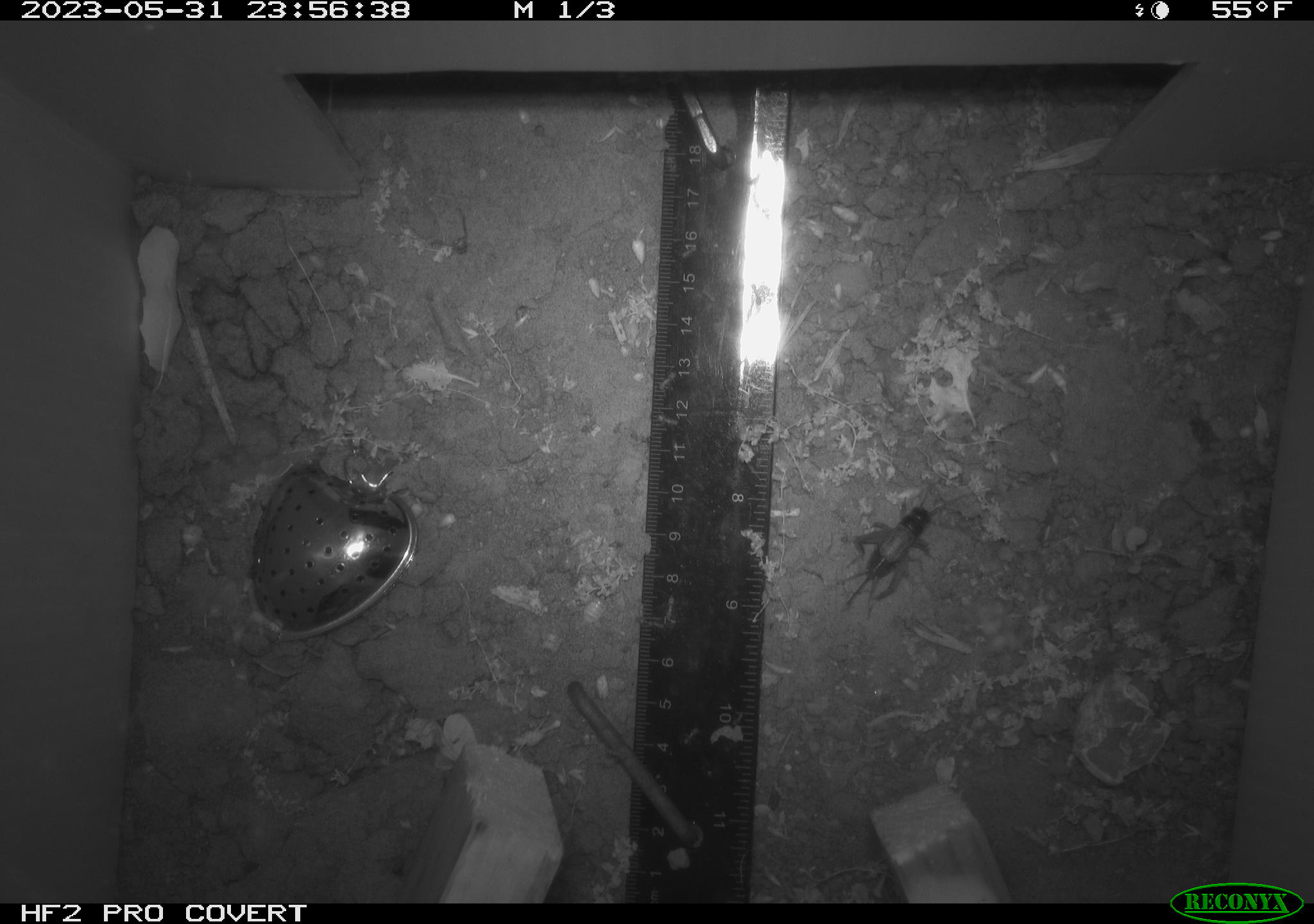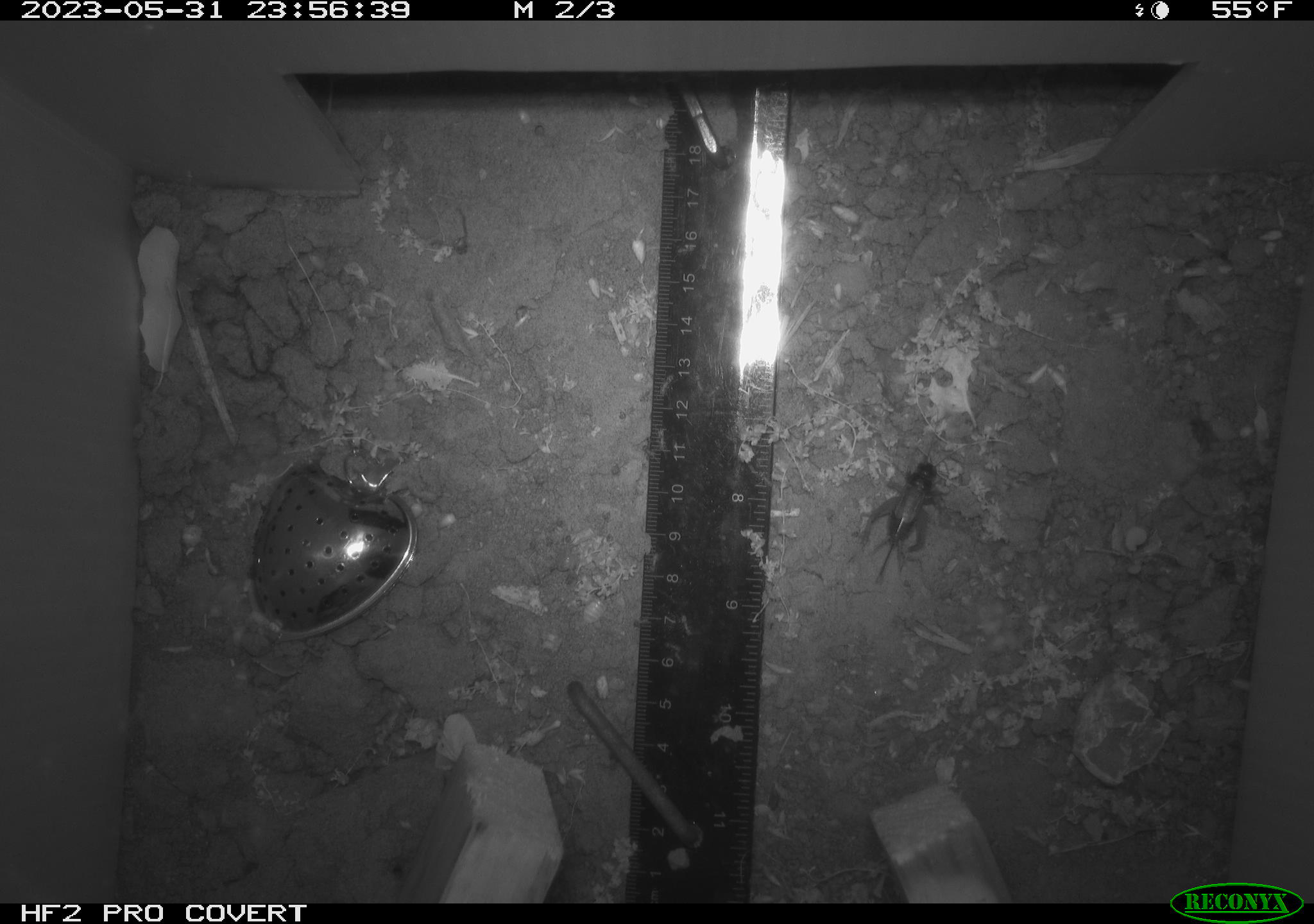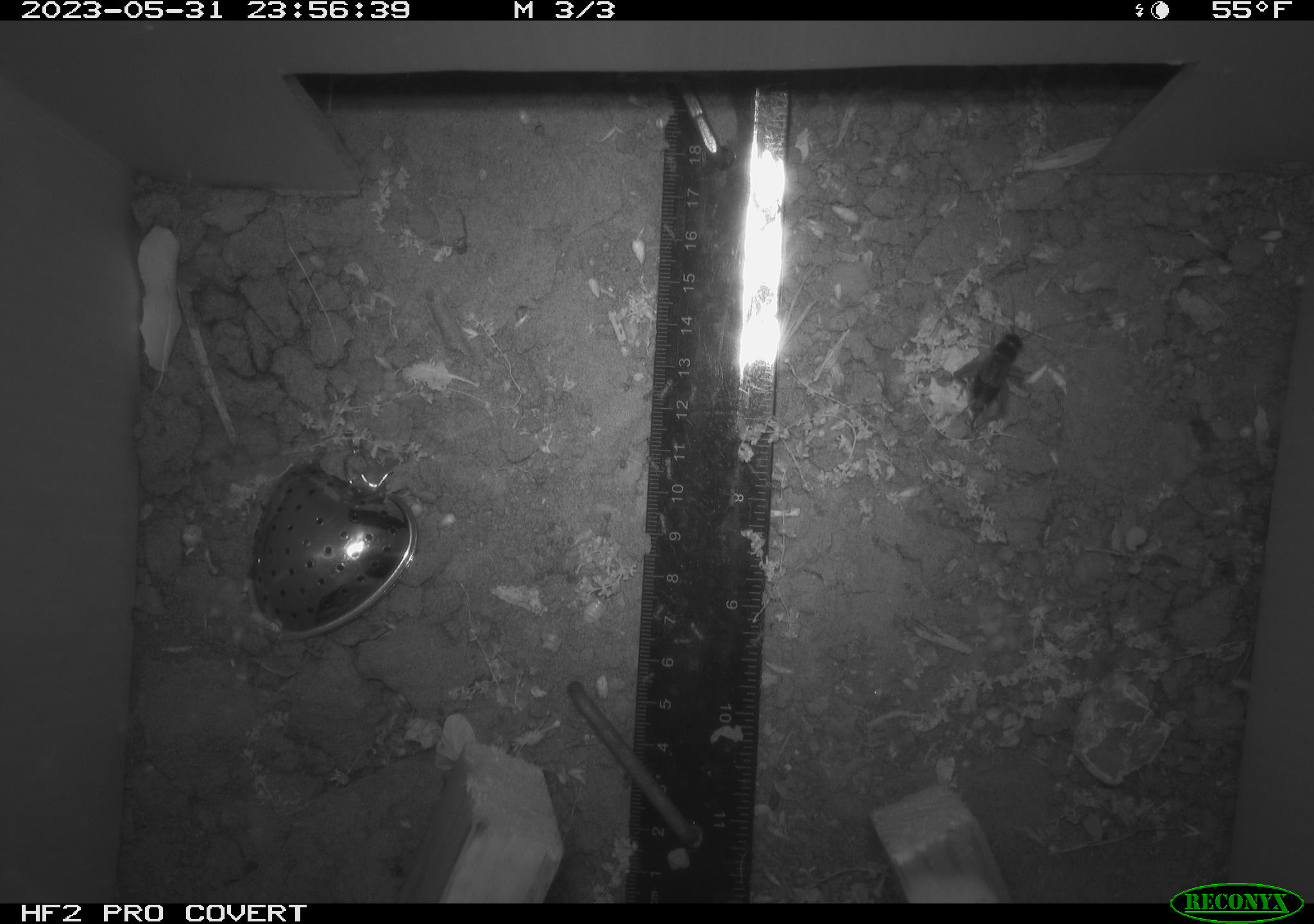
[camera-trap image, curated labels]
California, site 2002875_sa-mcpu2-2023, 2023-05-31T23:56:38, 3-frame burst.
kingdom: Animalia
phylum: Arthropoda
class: Insecta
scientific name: Insecta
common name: insect